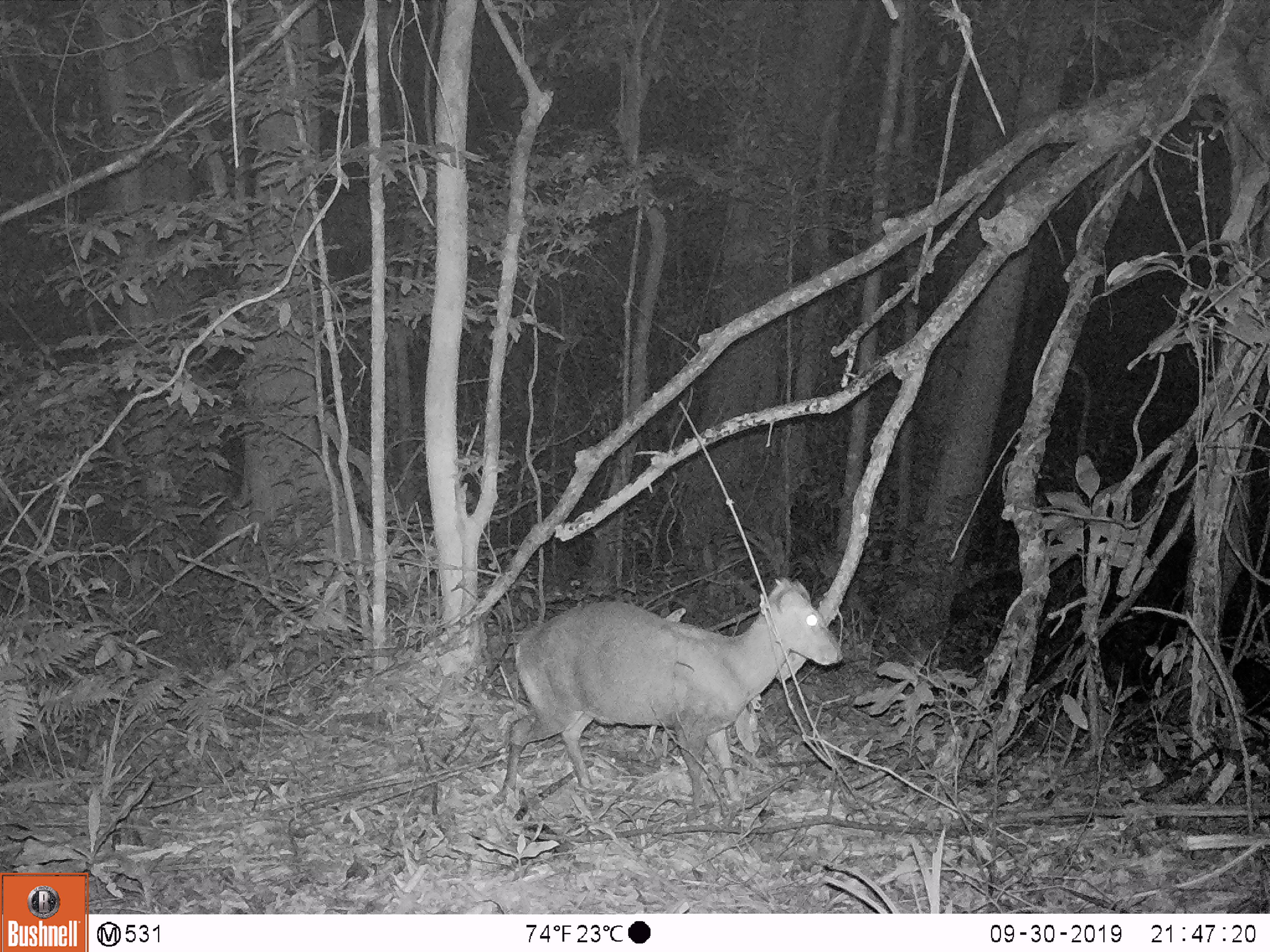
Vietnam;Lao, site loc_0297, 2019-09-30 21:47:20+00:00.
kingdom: Animalia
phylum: Chordata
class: Mammalia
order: Artiodactyla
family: Cervidae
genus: Muntiacus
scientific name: Muntiacus rooseveltorum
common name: roosevelt's muntjac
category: roosevelts muntjac group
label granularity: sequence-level